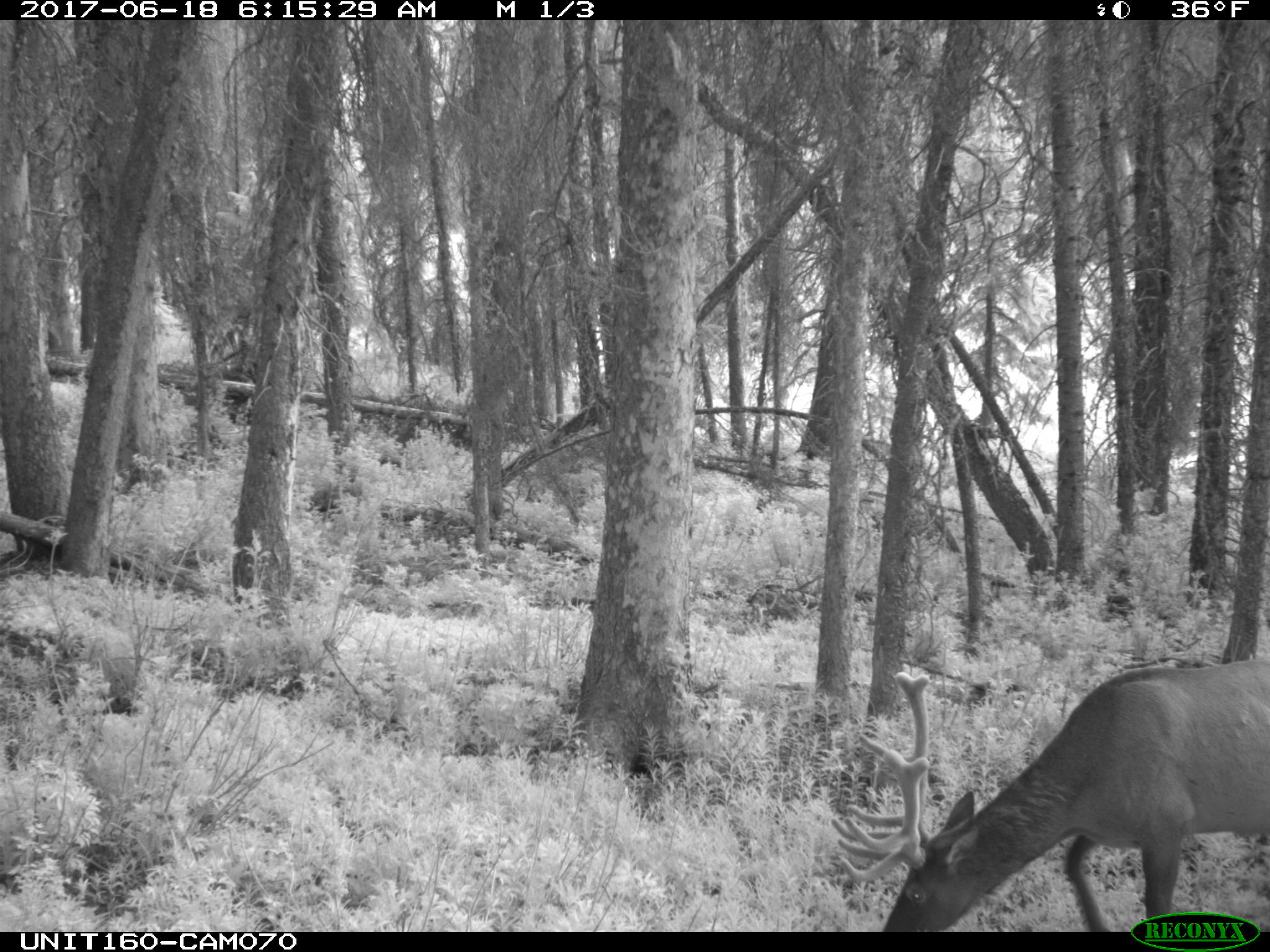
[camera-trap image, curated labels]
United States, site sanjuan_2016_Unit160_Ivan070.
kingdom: Animalia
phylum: Chordata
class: Mammalia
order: Artiodactyla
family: Cervidae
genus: Cervus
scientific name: Cervus elaphus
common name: red deer